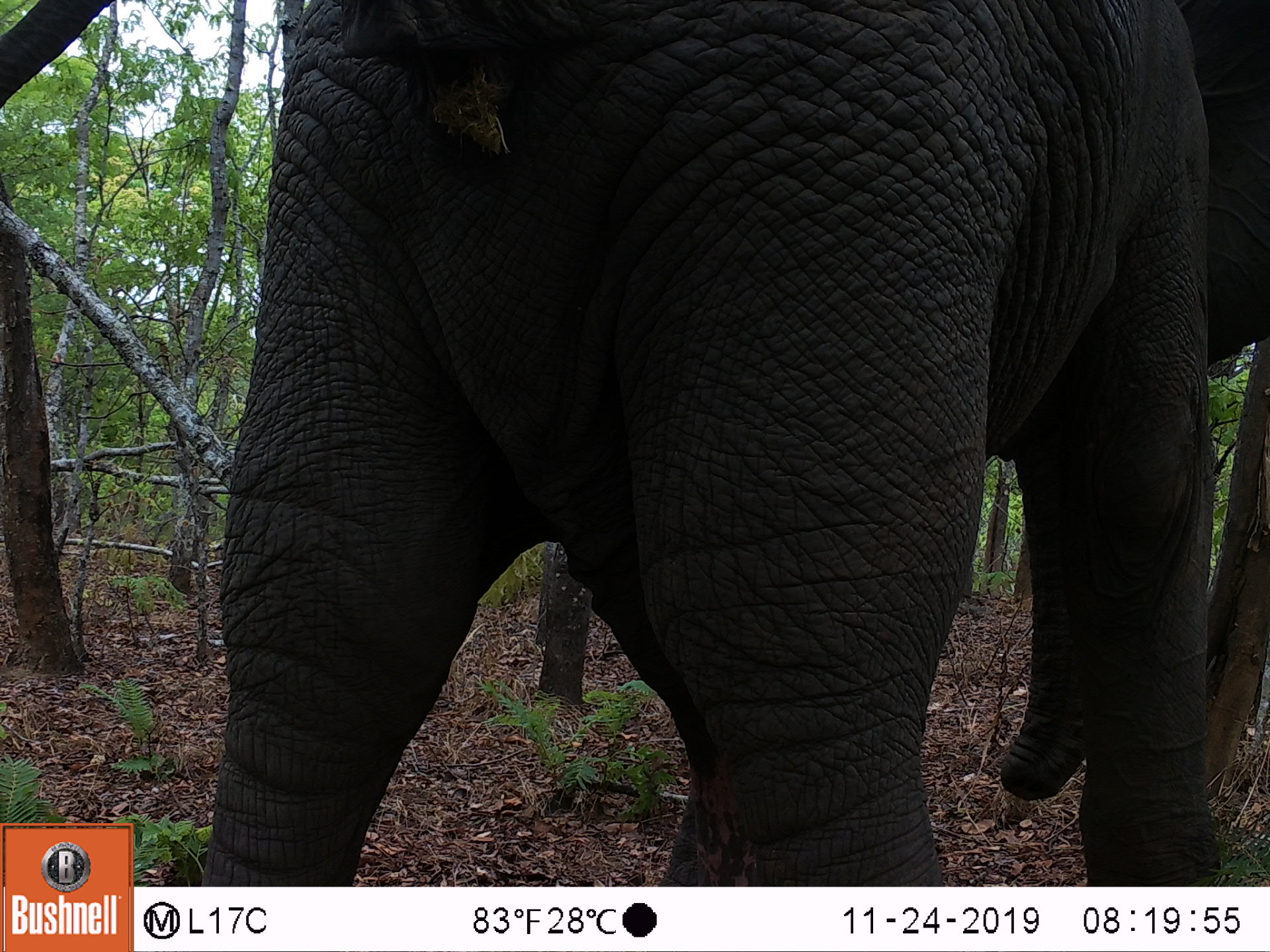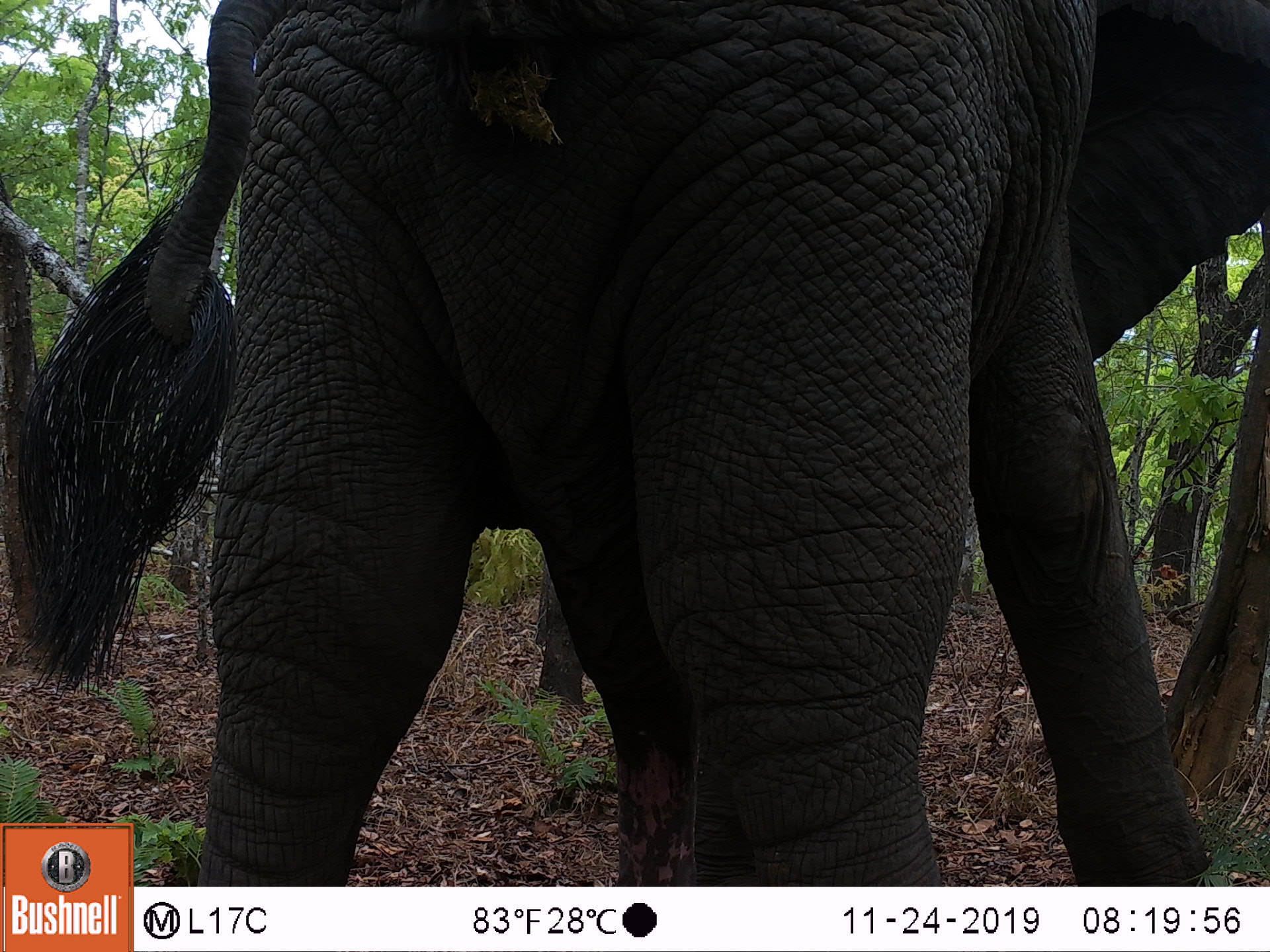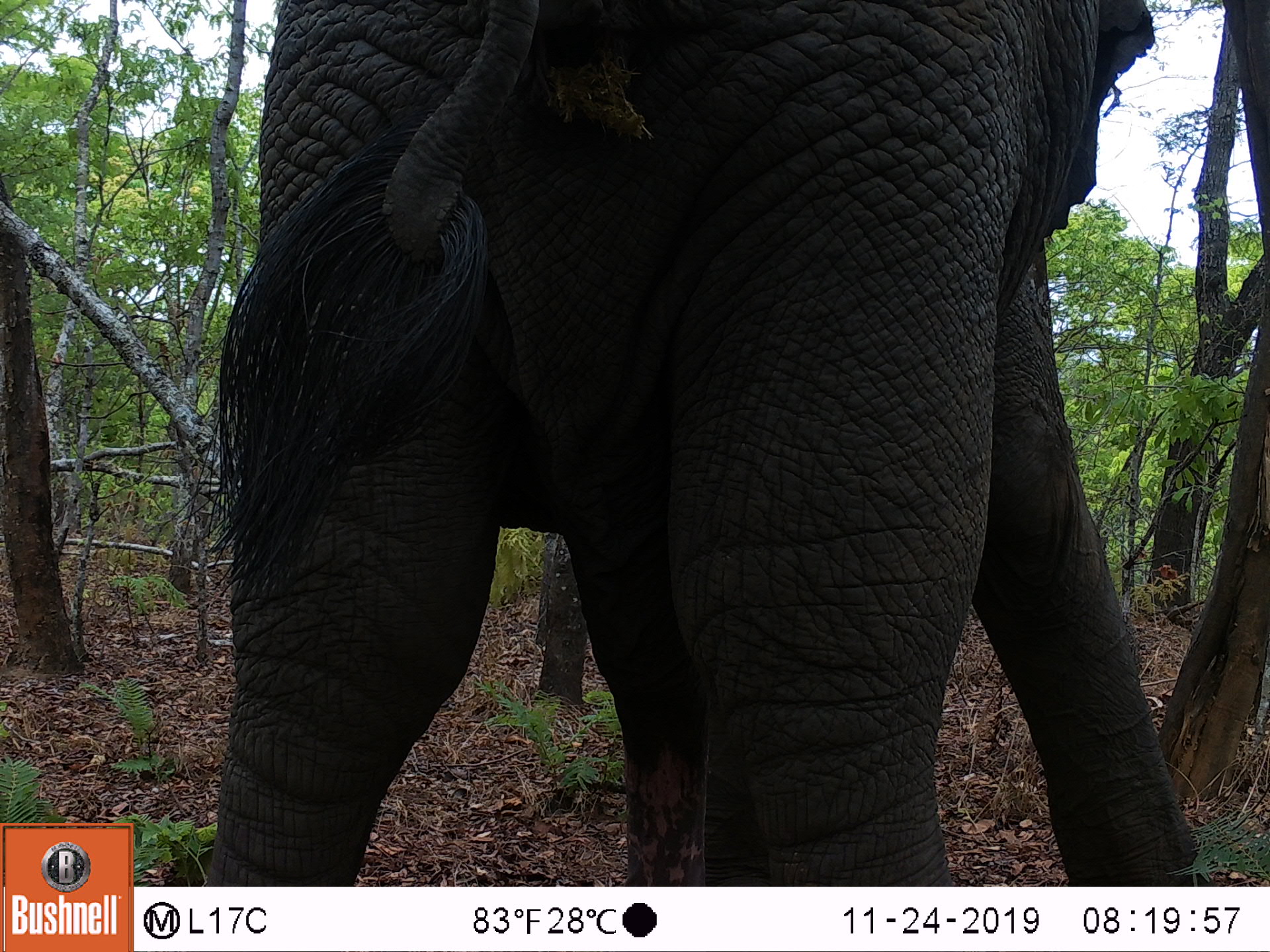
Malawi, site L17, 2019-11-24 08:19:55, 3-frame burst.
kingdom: Animalia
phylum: Chordata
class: Mammalia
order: Proboscidea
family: Elephantidae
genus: Loxodonta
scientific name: Loxodonta africana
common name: african savanna elephant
African savanna elephant (Loxodonta africana), count 1.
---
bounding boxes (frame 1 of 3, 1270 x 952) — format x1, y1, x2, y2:
african savanna elephant: 194, 0, 1262, 880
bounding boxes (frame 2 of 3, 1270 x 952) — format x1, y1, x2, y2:
african savanna elephant: 136, 8, 1262, 880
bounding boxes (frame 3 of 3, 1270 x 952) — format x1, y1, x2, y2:
african savanna elephant: 196, 0, 1192, 882